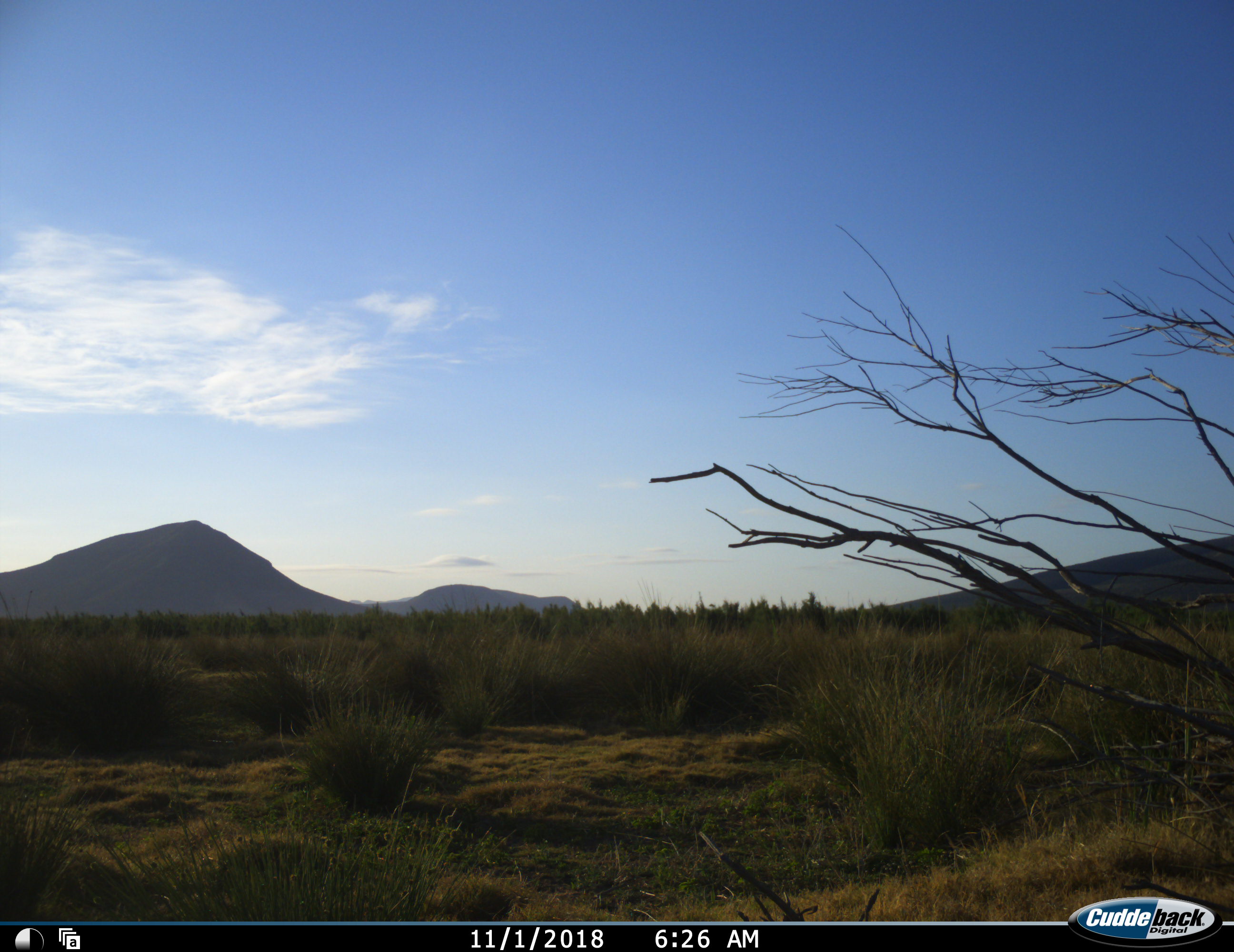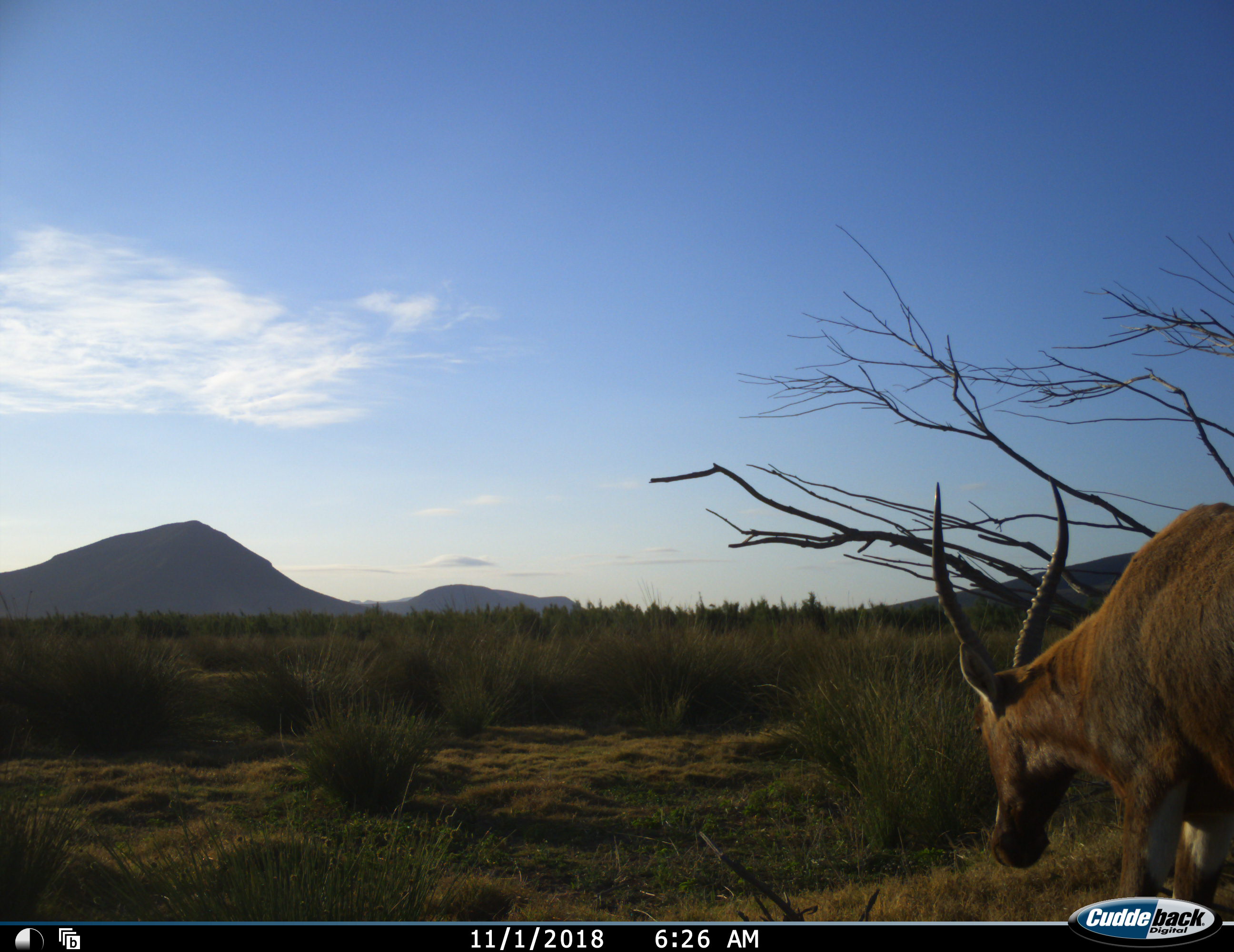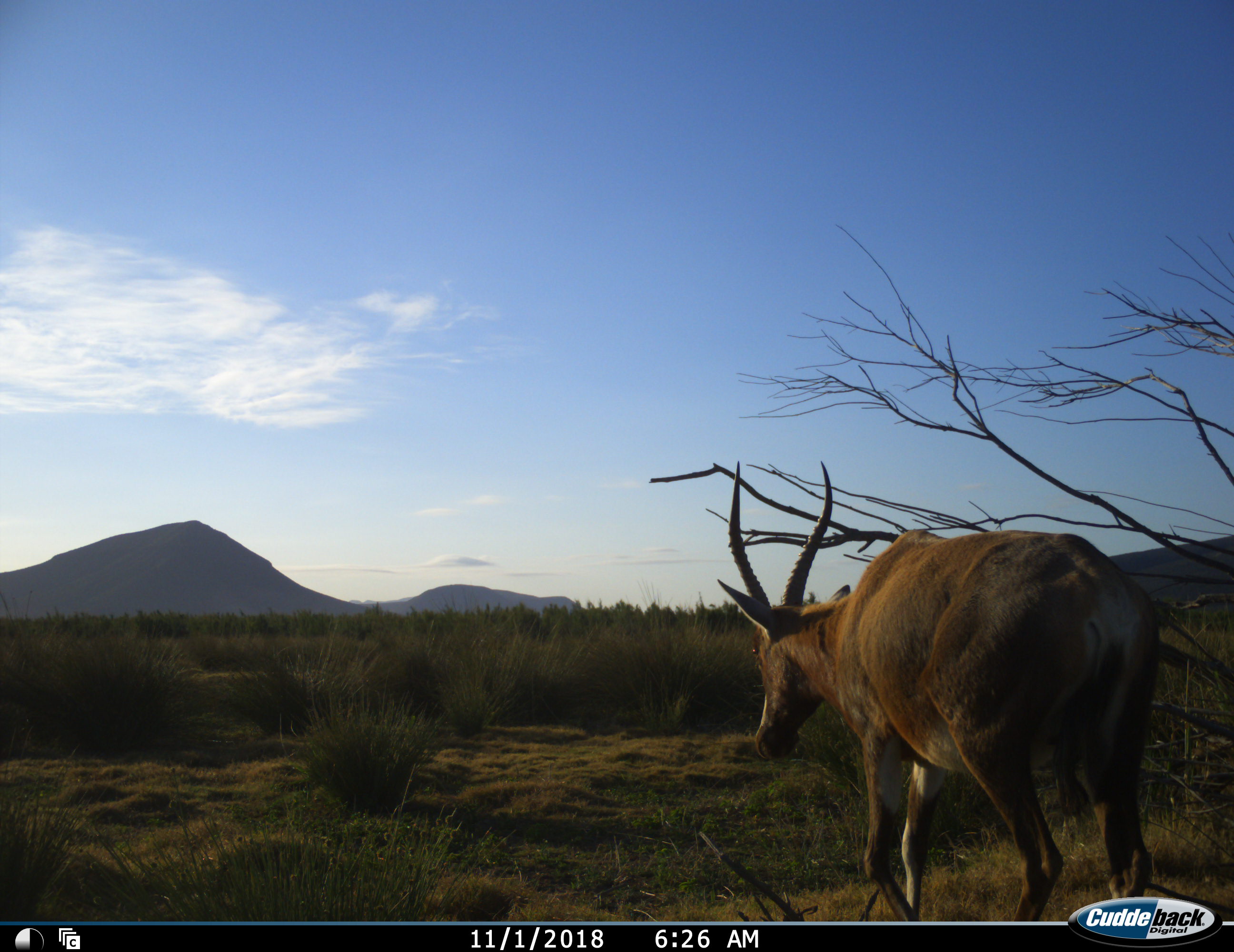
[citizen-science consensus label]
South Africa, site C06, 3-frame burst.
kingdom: Animalia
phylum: Chordata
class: Mammalia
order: Artiodactyla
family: Bovidae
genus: Damaliscus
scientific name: Damaliscus pygargus phillipsi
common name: blesbok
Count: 1.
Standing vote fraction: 0%.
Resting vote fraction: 0%.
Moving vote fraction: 100%.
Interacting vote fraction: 0%.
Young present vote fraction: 0%.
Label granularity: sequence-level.